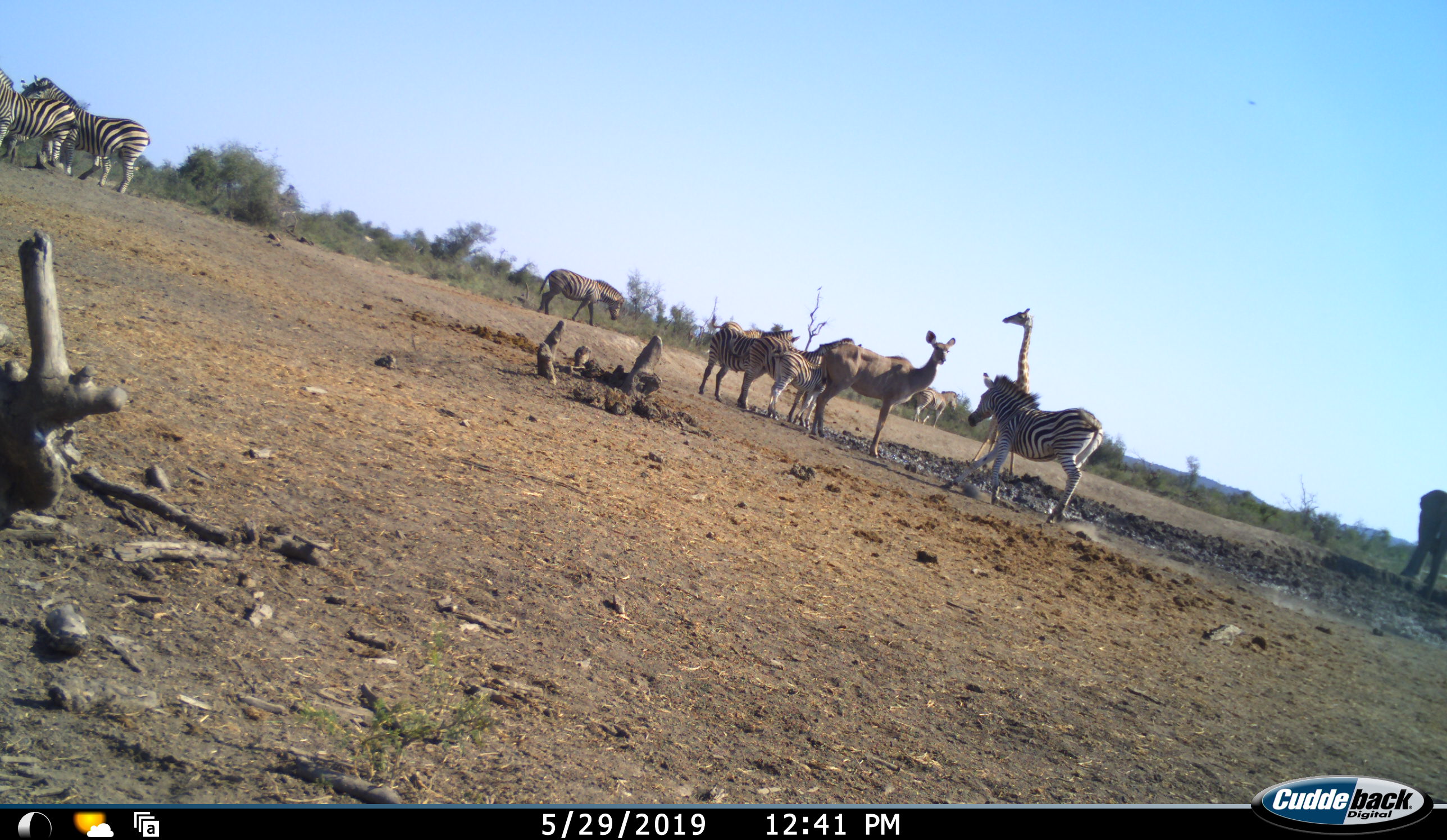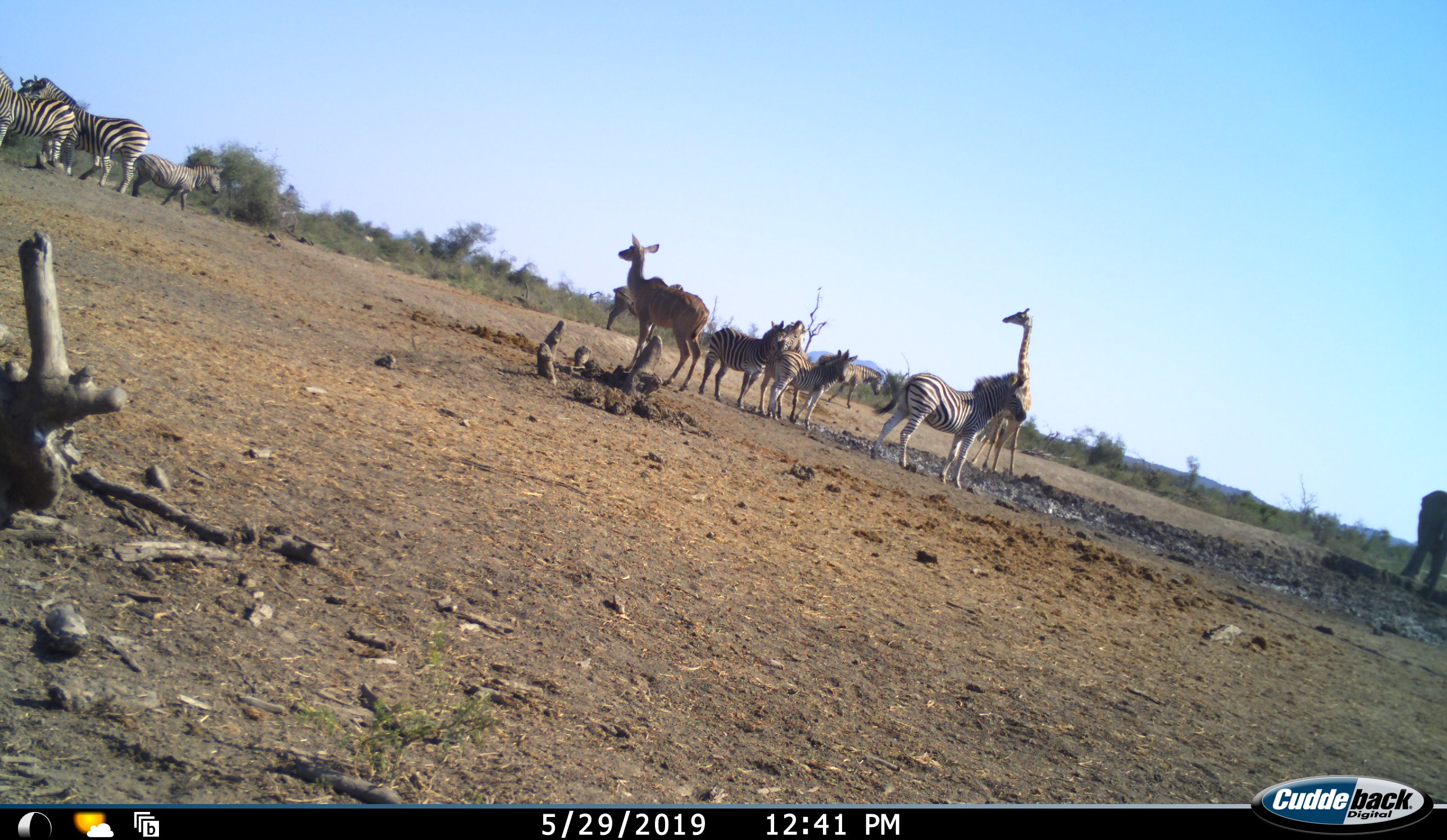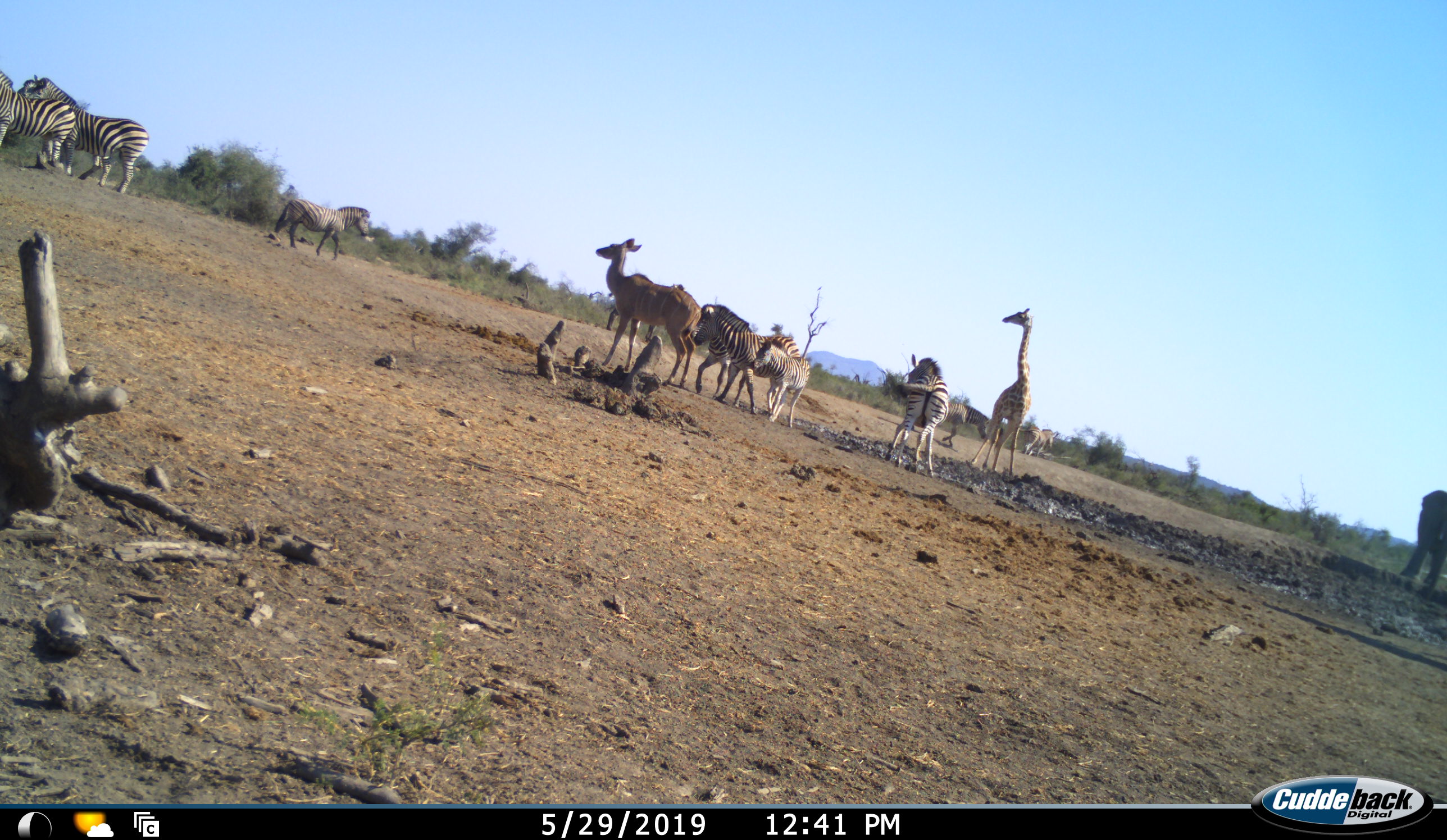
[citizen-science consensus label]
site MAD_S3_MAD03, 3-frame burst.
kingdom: Animalia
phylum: Chordata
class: Mammalia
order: Proboscidea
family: Elephantidae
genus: Loxodonta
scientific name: Loxodonta africana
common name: african bush elephant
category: elephant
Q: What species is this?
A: Elephant (african bush elephant) (Loxodonta africana).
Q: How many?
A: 1.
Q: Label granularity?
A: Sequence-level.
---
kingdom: Animalia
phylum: Chordata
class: Mammalia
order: Artiodactyla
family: Giraffidae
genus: Giraffa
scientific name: Giraffa camelopardalis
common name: giraffe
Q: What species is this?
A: Giraffe (Giraffa camelopardalis).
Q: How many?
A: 1.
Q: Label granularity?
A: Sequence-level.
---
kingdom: Animalia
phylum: Chordata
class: Mammalia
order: Artiodactyla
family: Bovidae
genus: Tragelaphus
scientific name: Tragelaphus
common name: kudu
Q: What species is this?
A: Kudu (Tragelaphus).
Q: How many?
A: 1.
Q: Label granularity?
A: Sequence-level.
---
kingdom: Animalia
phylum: Chordata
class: Mammalia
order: Perissodactyla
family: Equidae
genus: Equus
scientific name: Equus quagga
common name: plains zebra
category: zebraplains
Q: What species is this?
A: Zebraplains (plains zebra) (Equus quagga).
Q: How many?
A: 8.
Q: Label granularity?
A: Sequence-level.